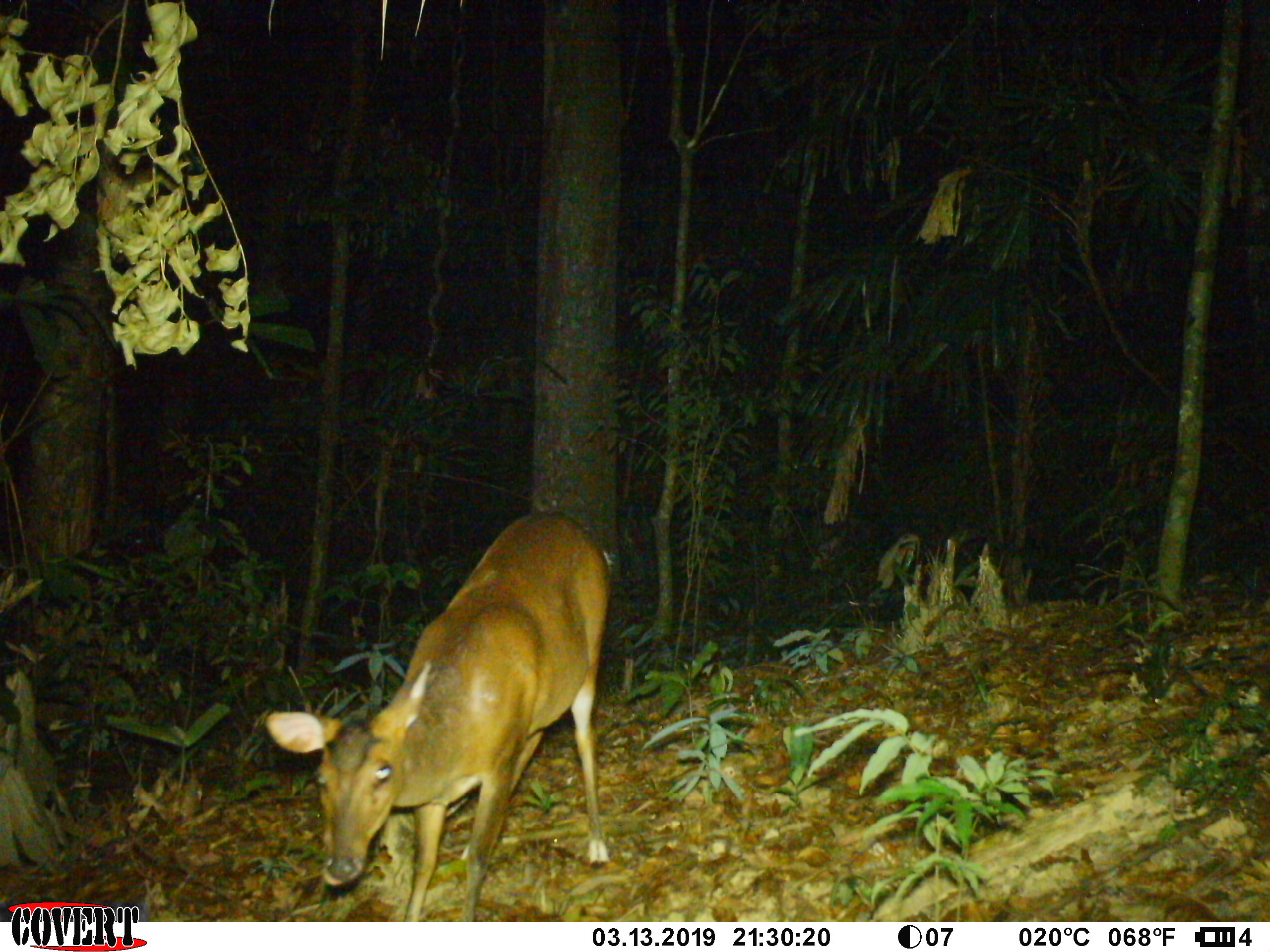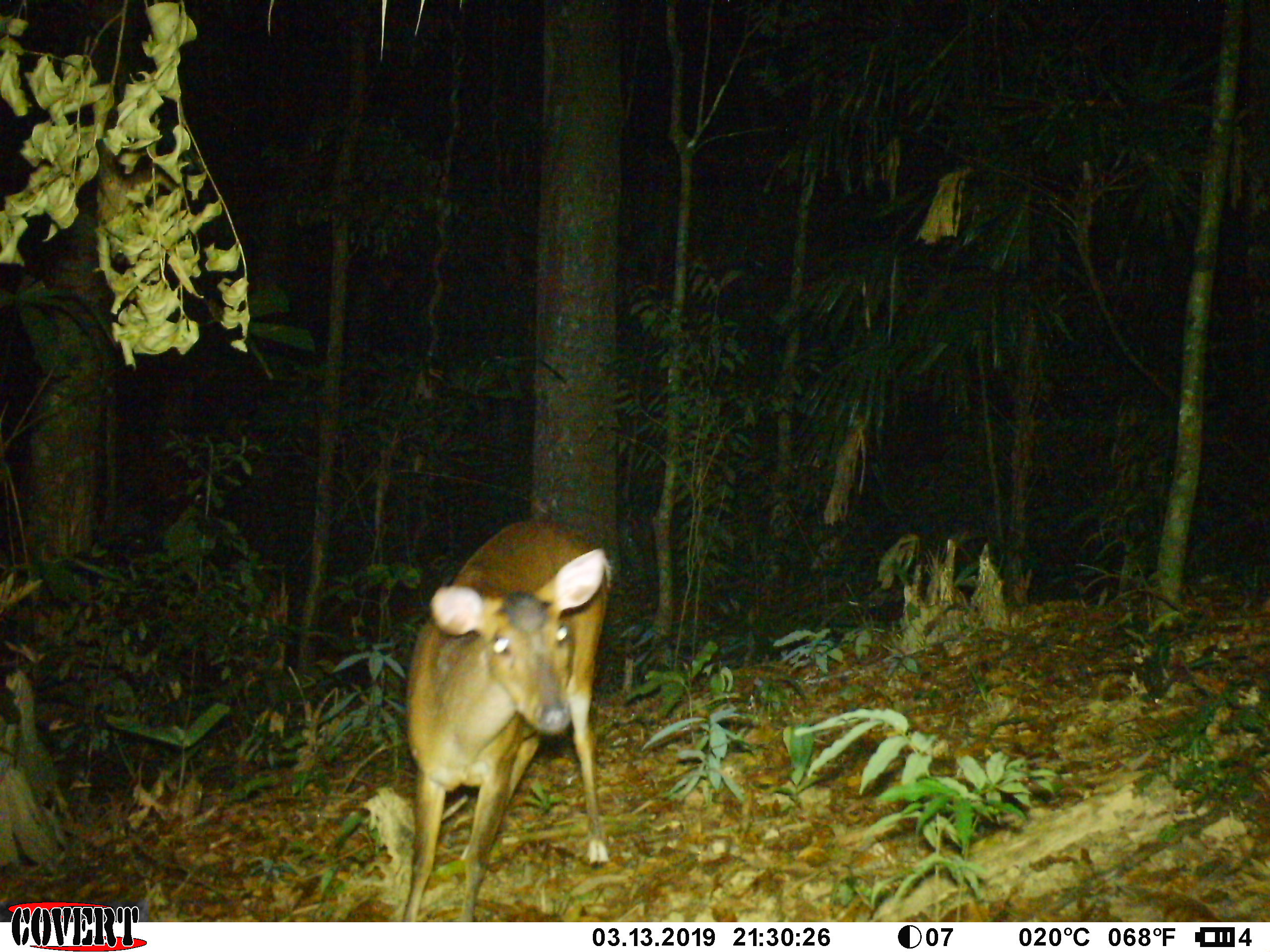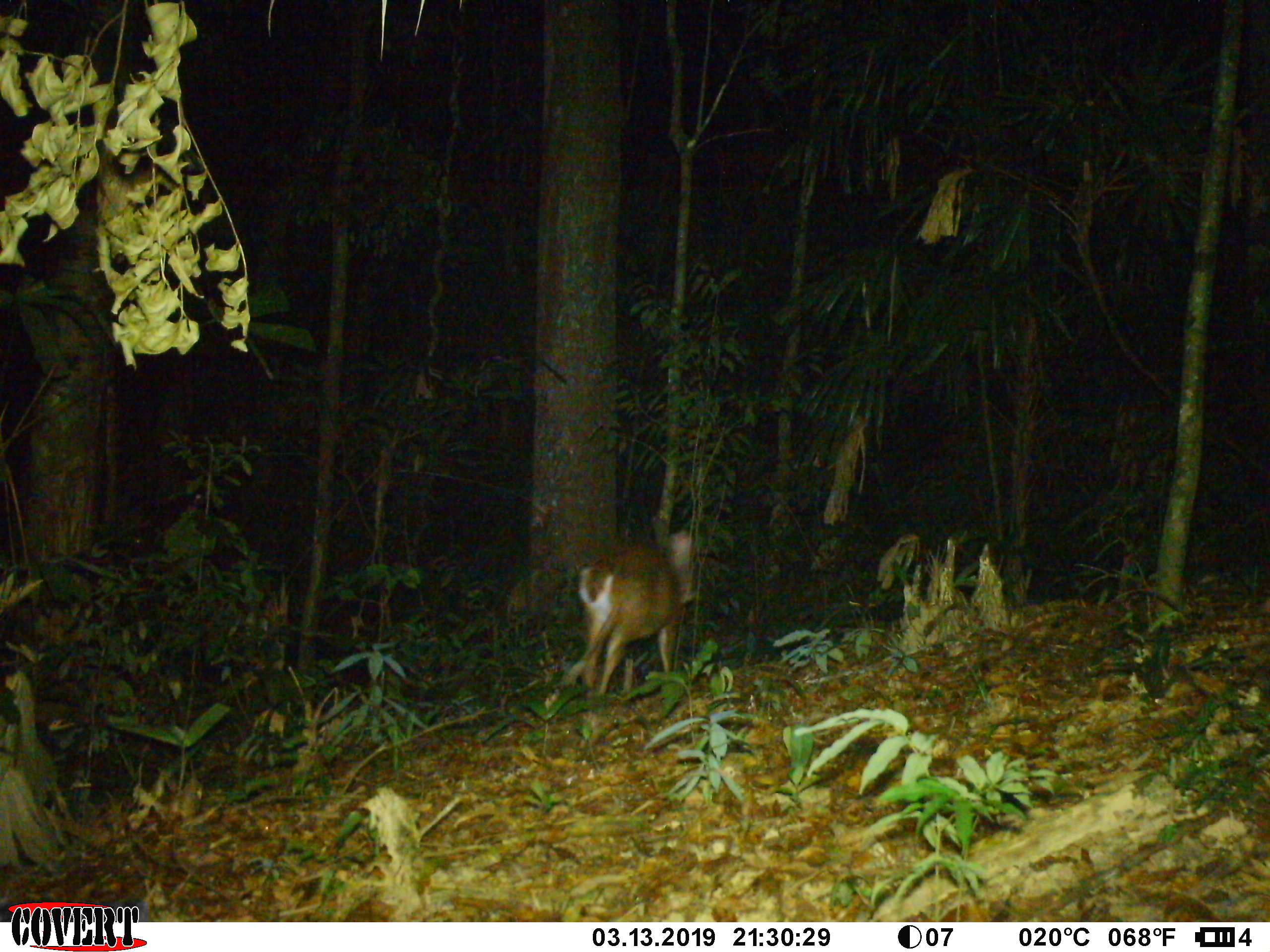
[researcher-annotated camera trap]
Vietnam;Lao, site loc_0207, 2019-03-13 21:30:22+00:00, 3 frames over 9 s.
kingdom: Animalia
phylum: Chordata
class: Mammalia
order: Artiodactyla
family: Cervidae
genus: Muntiacus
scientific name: Muntiacus vuquangensis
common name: large-antlered muntjac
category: large antlered muntjac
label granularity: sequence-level